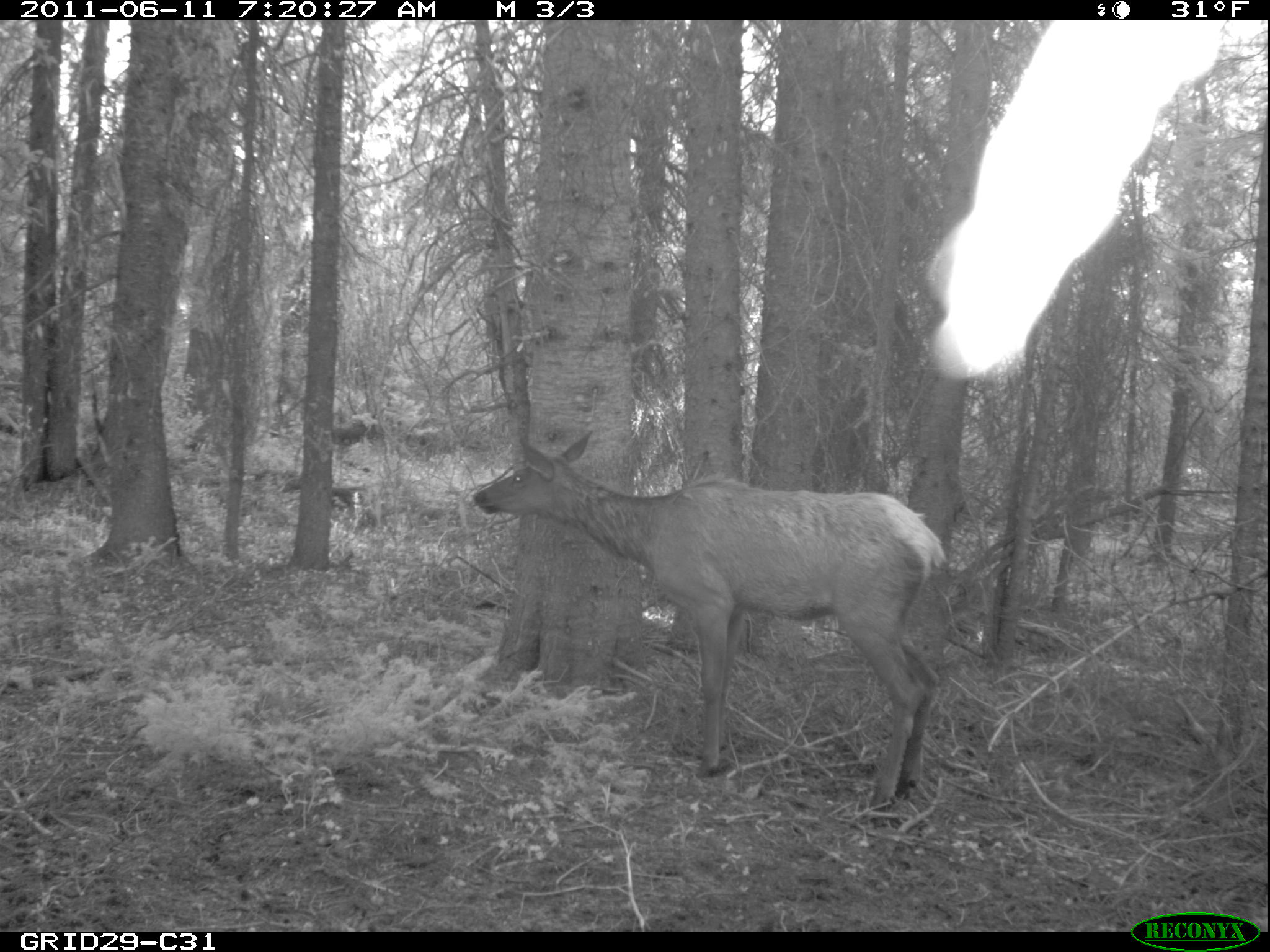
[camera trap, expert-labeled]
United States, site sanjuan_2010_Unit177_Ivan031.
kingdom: Animalia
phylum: Chordata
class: Mammalia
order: Artiodactyla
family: Cervidae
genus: Cervus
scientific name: Cervus elaphus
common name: red deer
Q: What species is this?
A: Cervus elaphus (red deer).